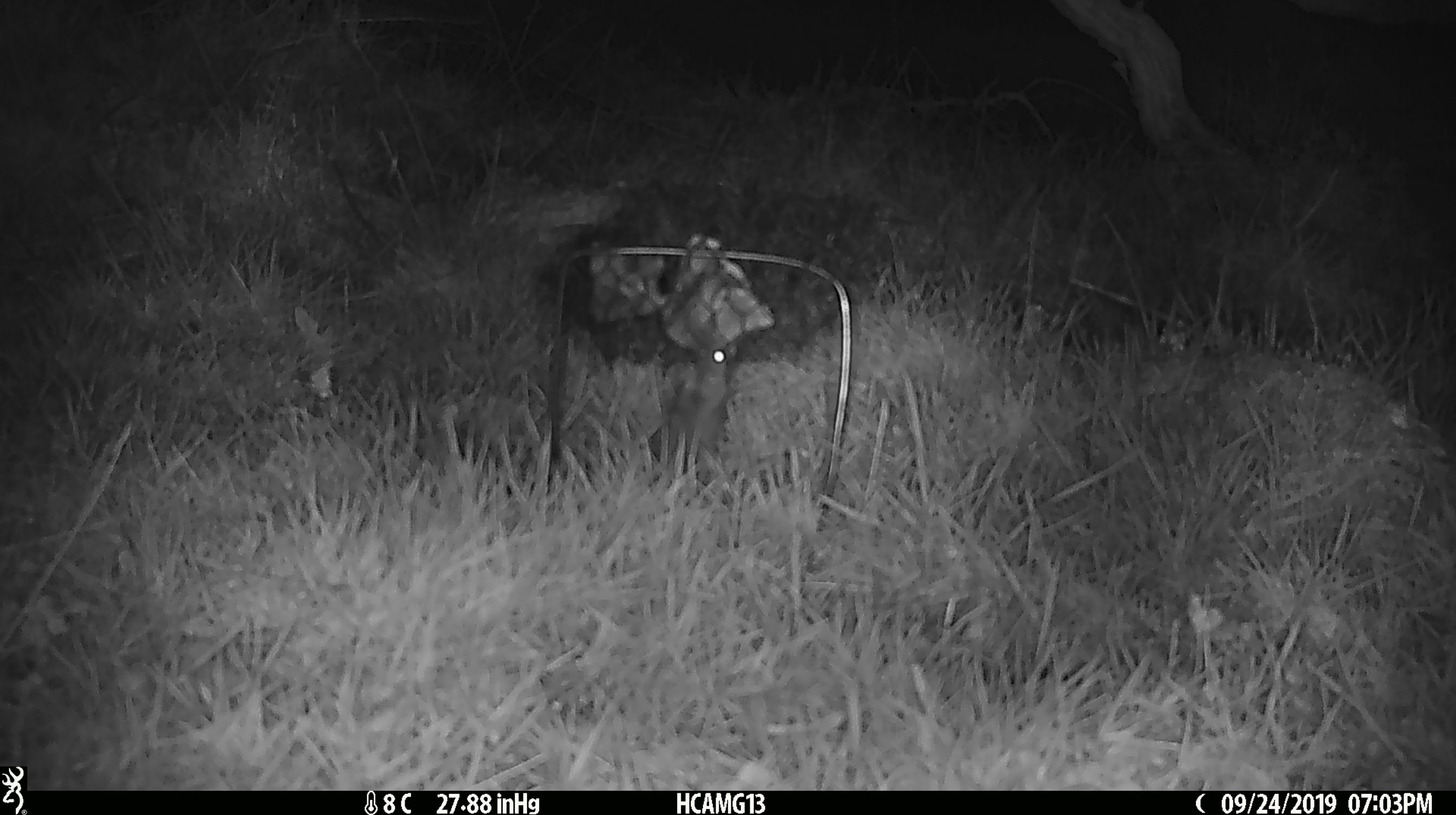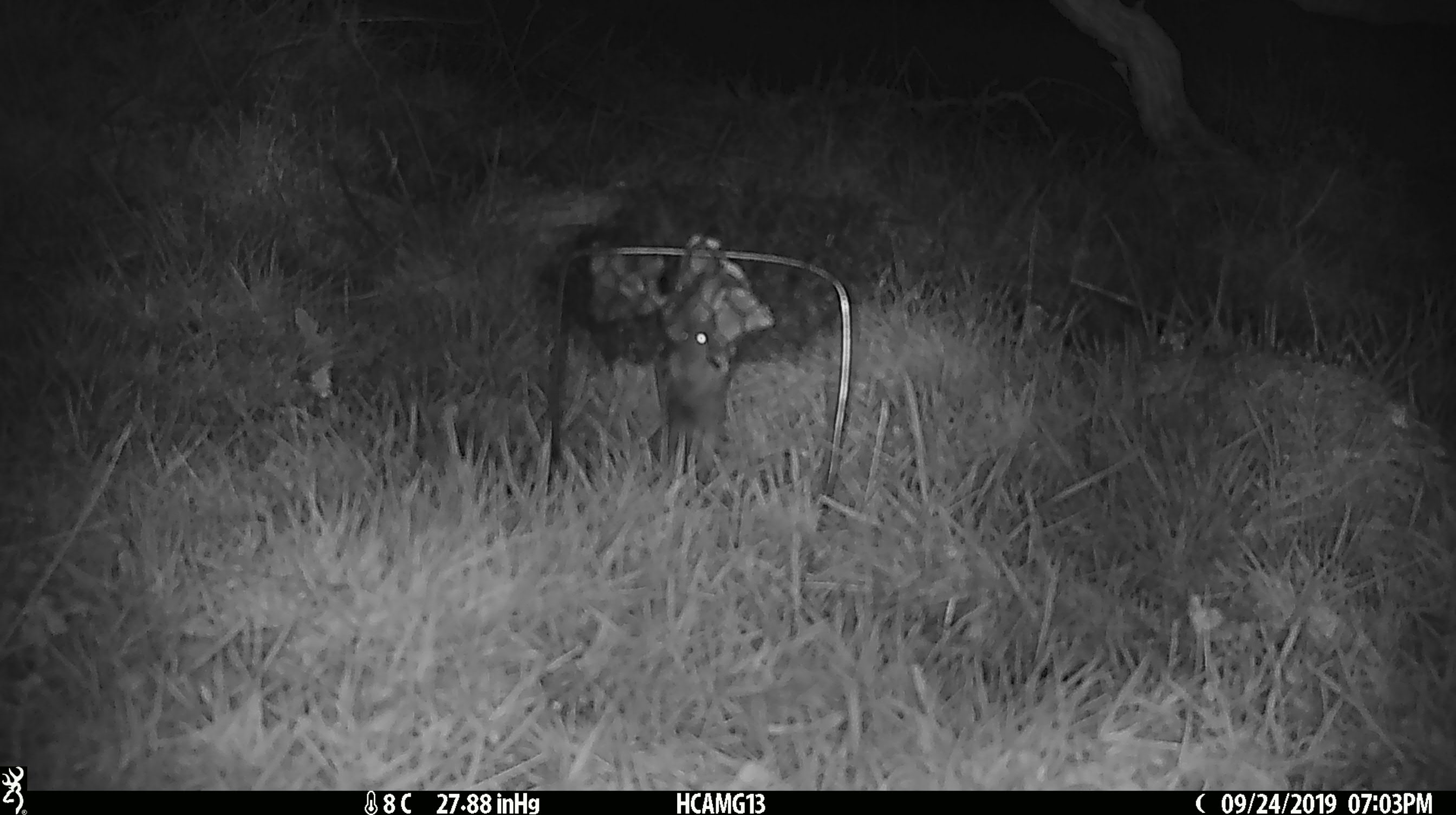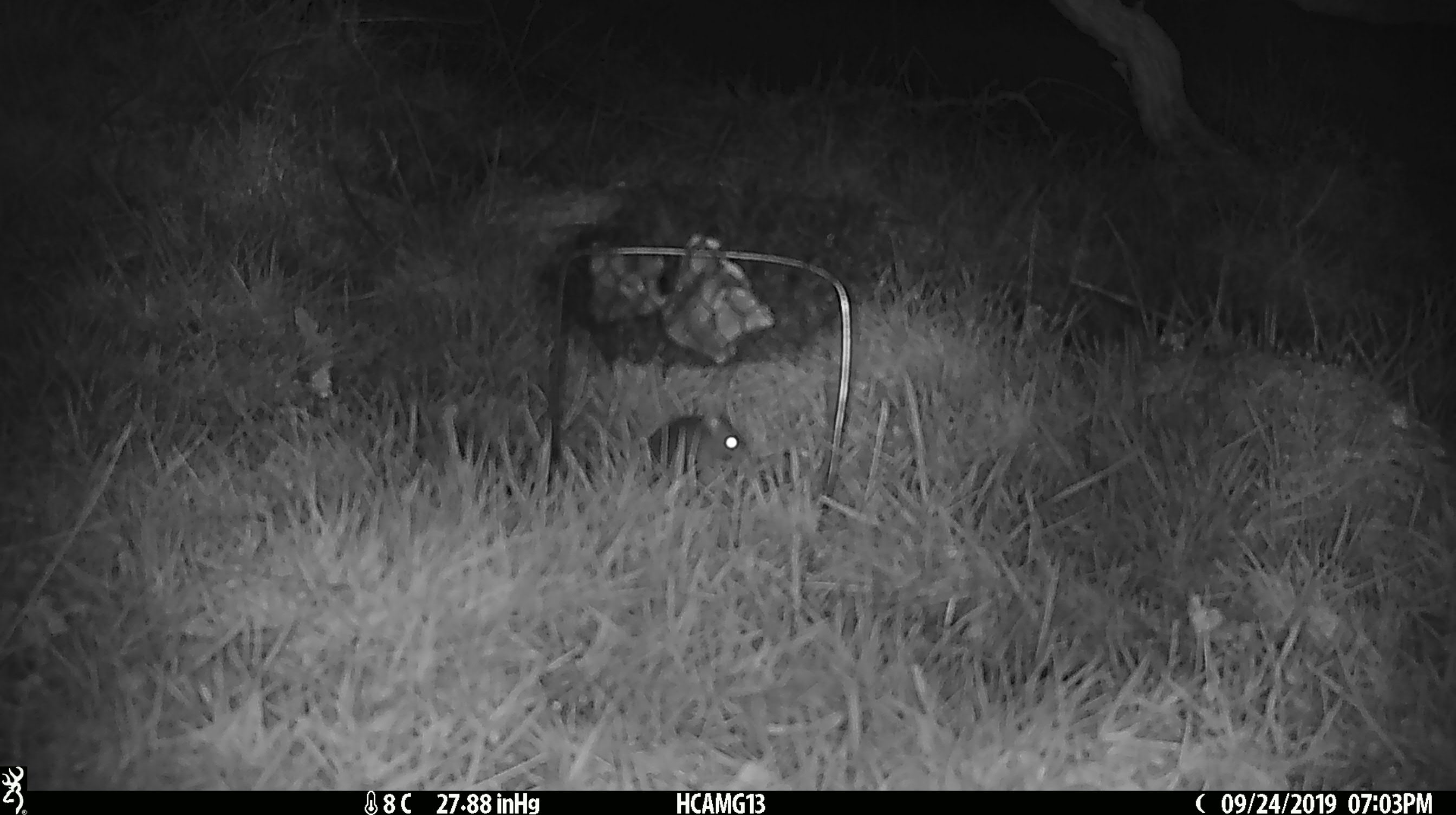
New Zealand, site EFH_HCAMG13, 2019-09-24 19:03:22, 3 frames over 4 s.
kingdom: Animalia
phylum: Chordata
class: Mammalia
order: Rodentia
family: Muridae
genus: Mus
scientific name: Mus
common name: mouse